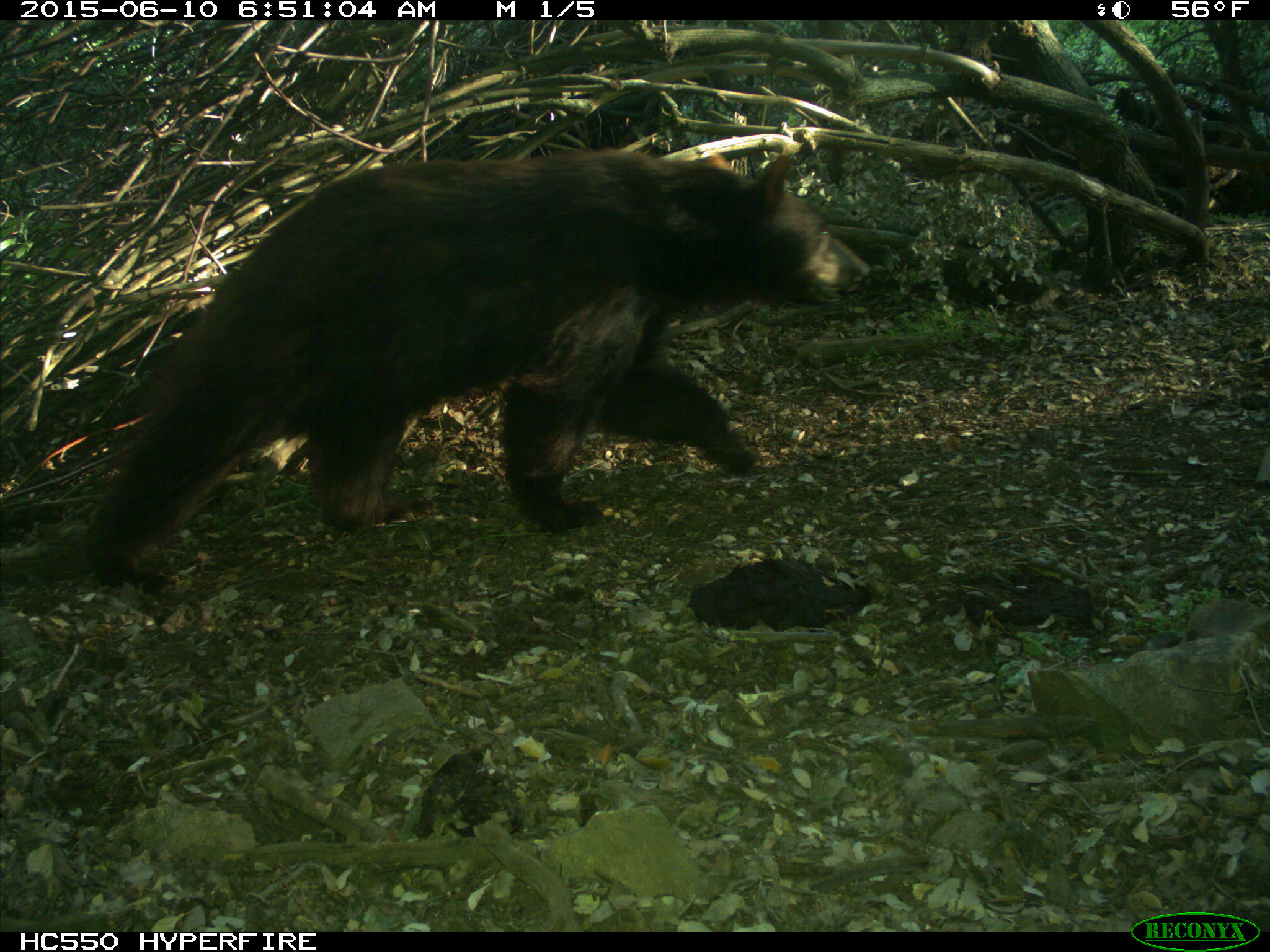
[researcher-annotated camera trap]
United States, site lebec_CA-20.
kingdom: Animalia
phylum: Chordata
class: Mammalia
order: Carnivora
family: Ursidae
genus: Ursus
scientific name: Ursus americanus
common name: american black bear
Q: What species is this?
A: Ursus americanus (american black bear).